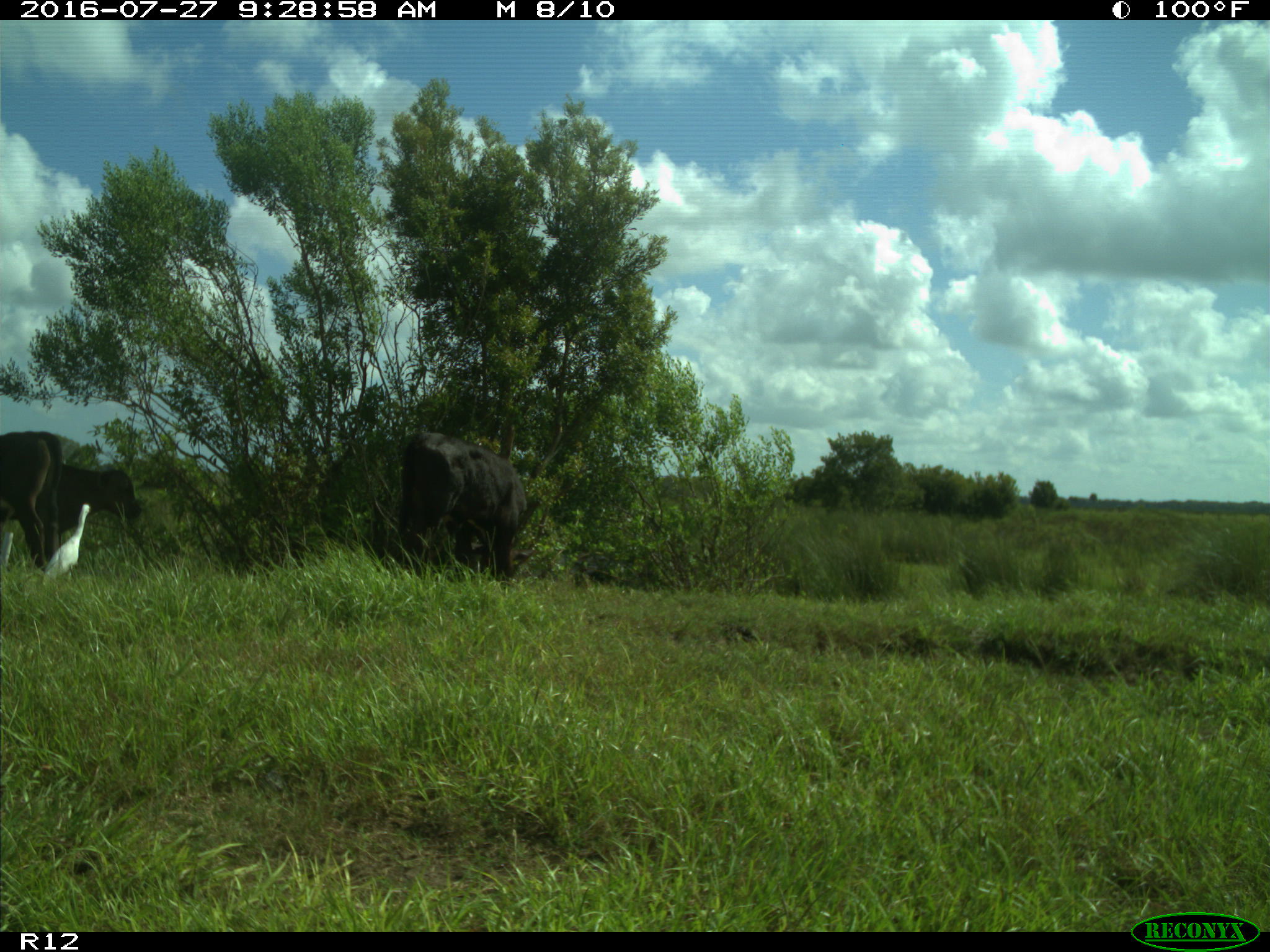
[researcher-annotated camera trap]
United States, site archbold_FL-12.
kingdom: Animalia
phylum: Chordata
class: Mammalia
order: Artiodactyla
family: Bovidae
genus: Bos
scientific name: Bos taurus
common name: domestic cow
Bos taurus (domestic cow).